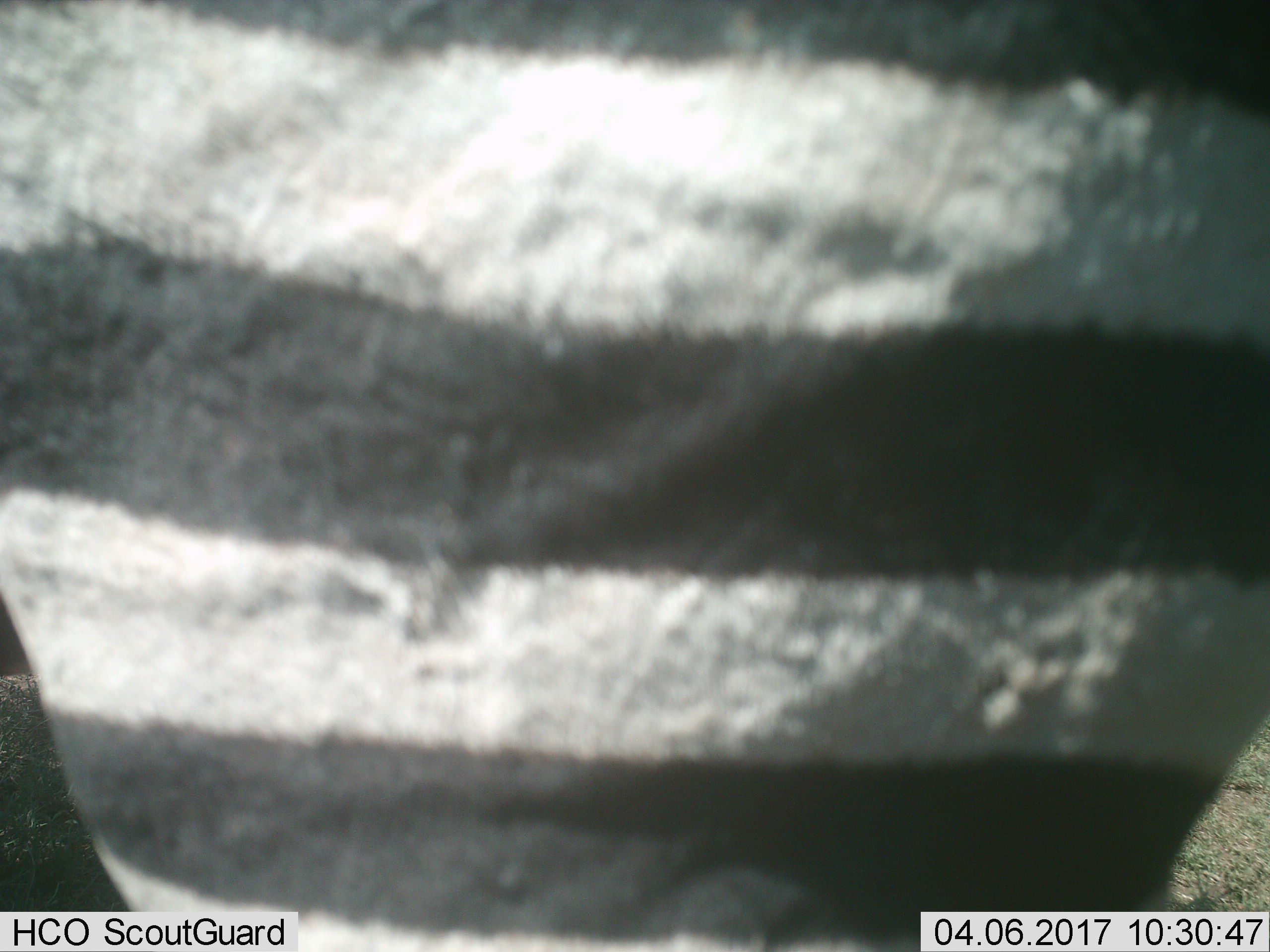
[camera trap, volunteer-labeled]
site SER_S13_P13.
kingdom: Animalia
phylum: Chordata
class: Mammalia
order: Perissodactyla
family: Equidae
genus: Equus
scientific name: Equus quagga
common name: plains zebra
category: zebraplains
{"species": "zebraplains (plains zebra) (Equus quagga)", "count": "1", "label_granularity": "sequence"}